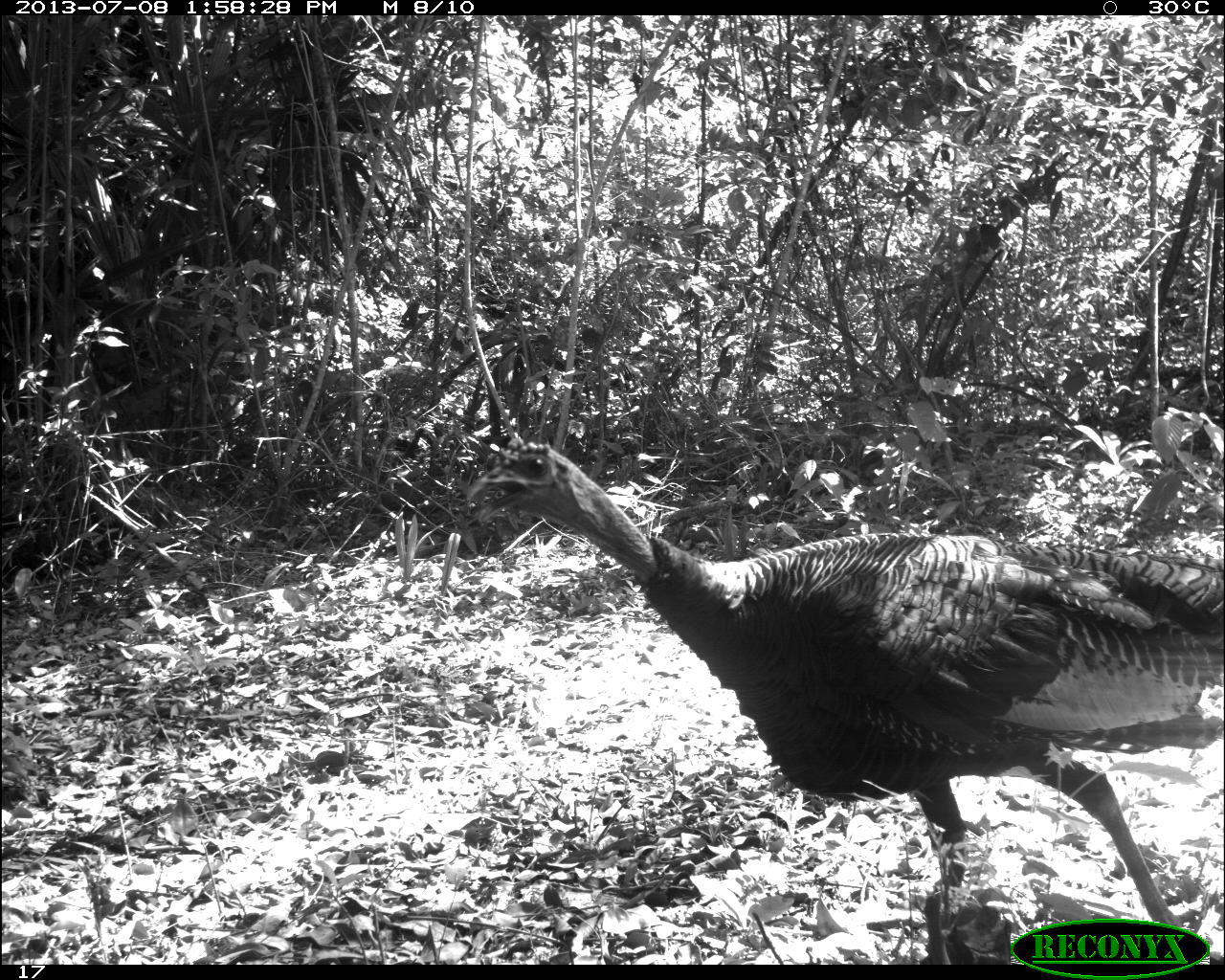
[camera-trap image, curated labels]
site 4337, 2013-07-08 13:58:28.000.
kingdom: Animalia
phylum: Chordata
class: Aves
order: Galliformes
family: Phasianidae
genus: Meleagris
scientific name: Meleagris ocellata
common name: ocellated turkey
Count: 2.